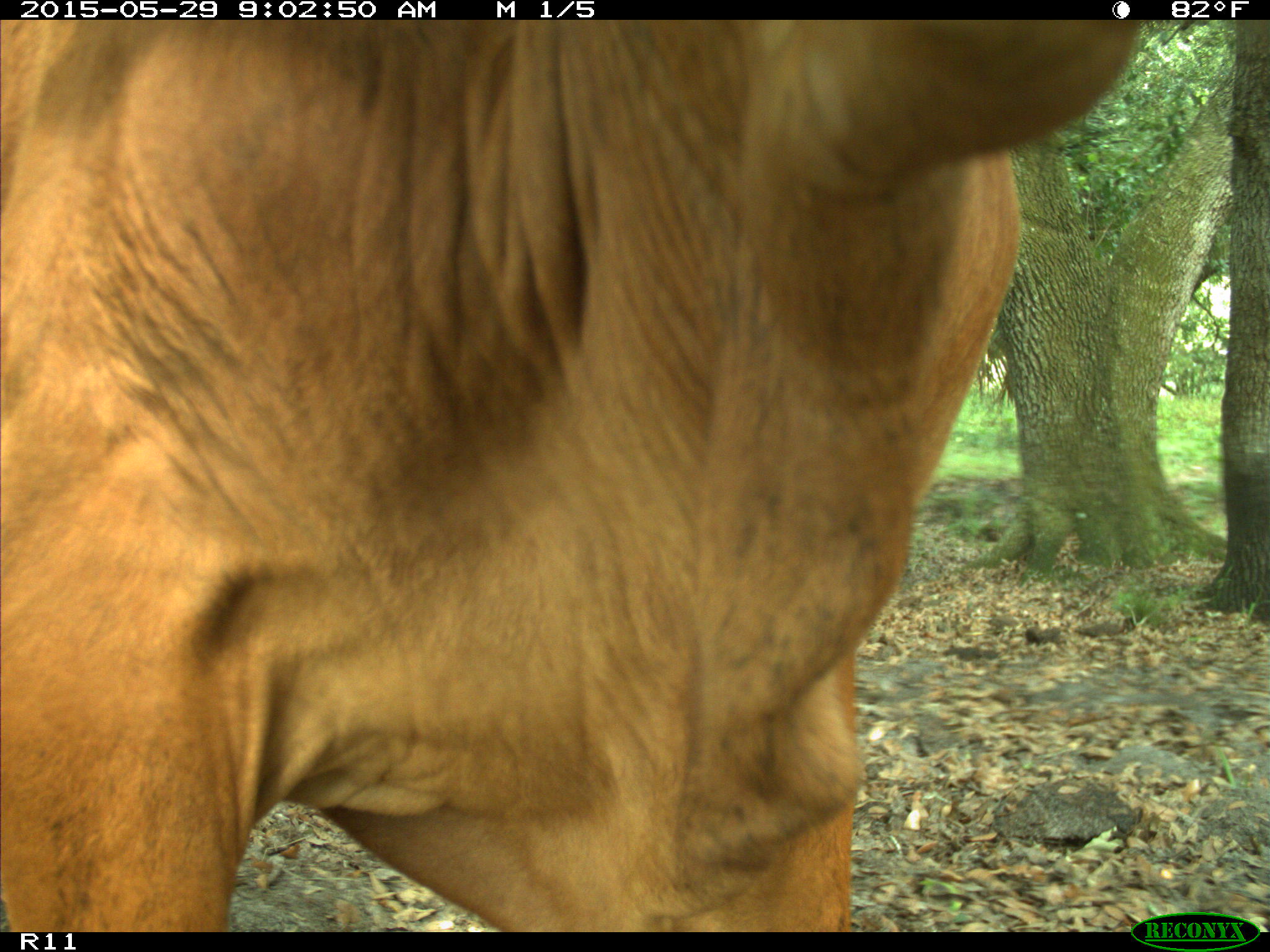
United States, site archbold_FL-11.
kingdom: Animalia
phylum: Chordata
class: Mammalia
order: Artiodactyla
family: Bovidae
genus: Bos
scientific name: Bos taurus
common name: domestic cow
Bos taurus (domestic cow).